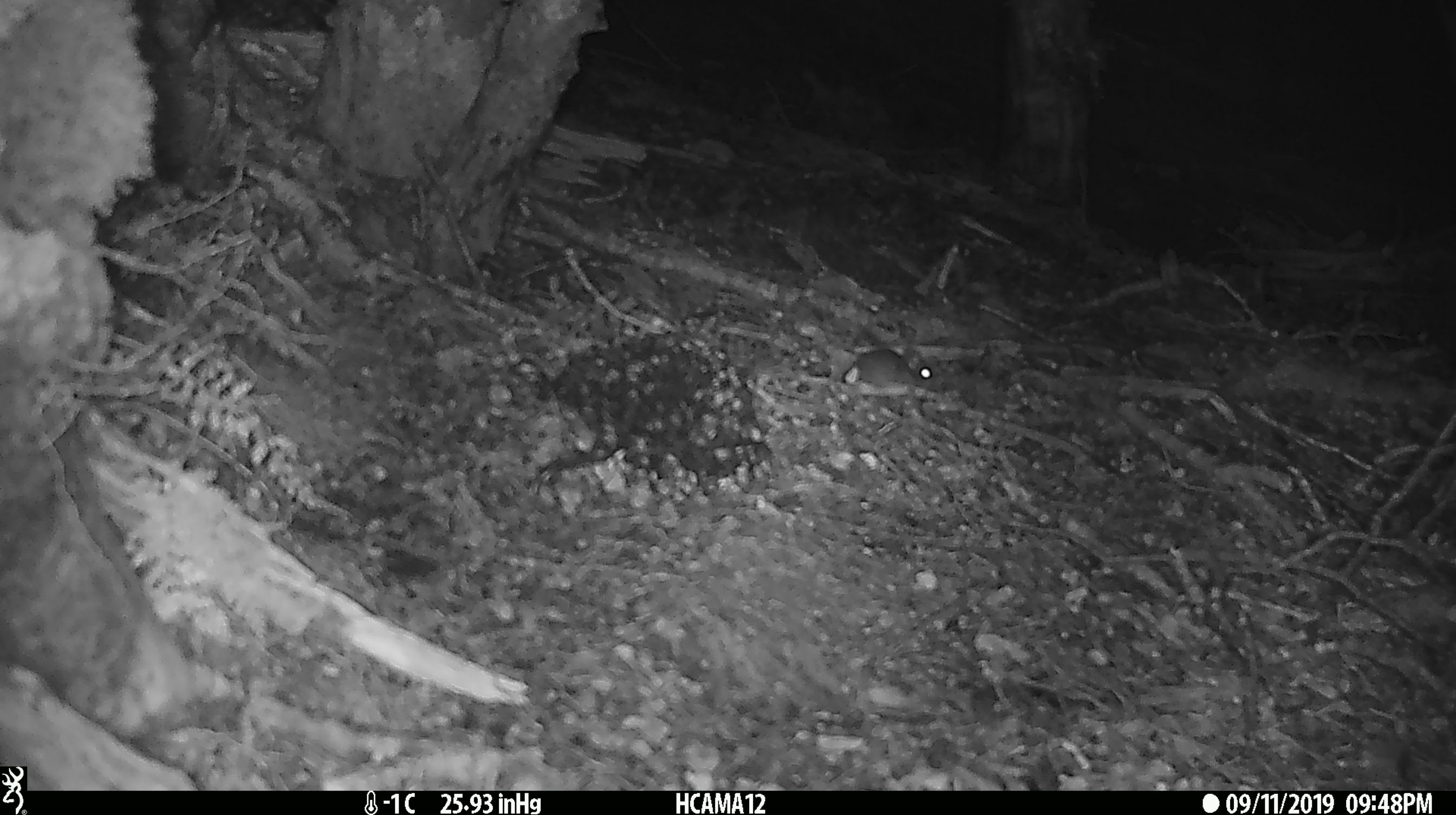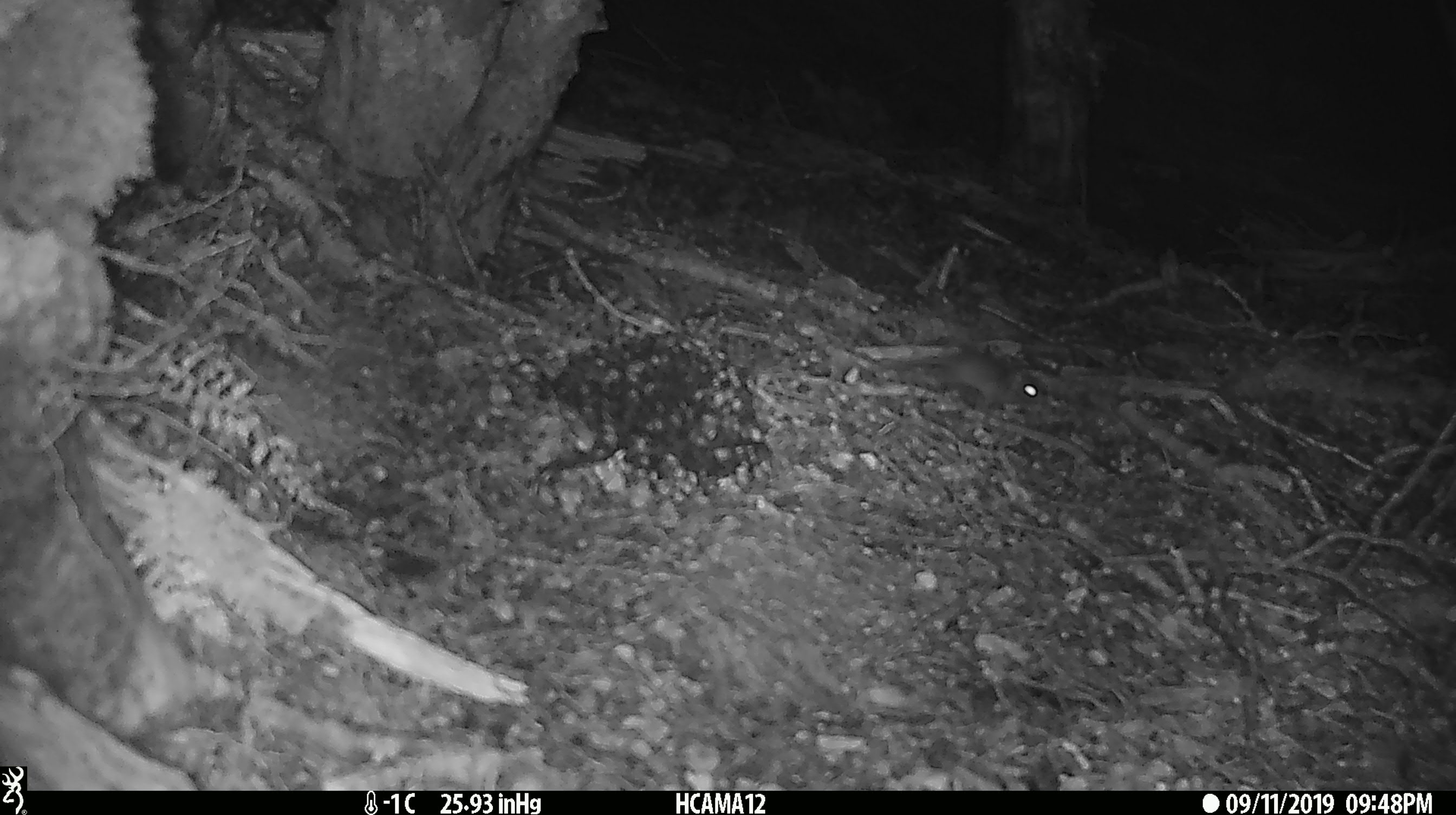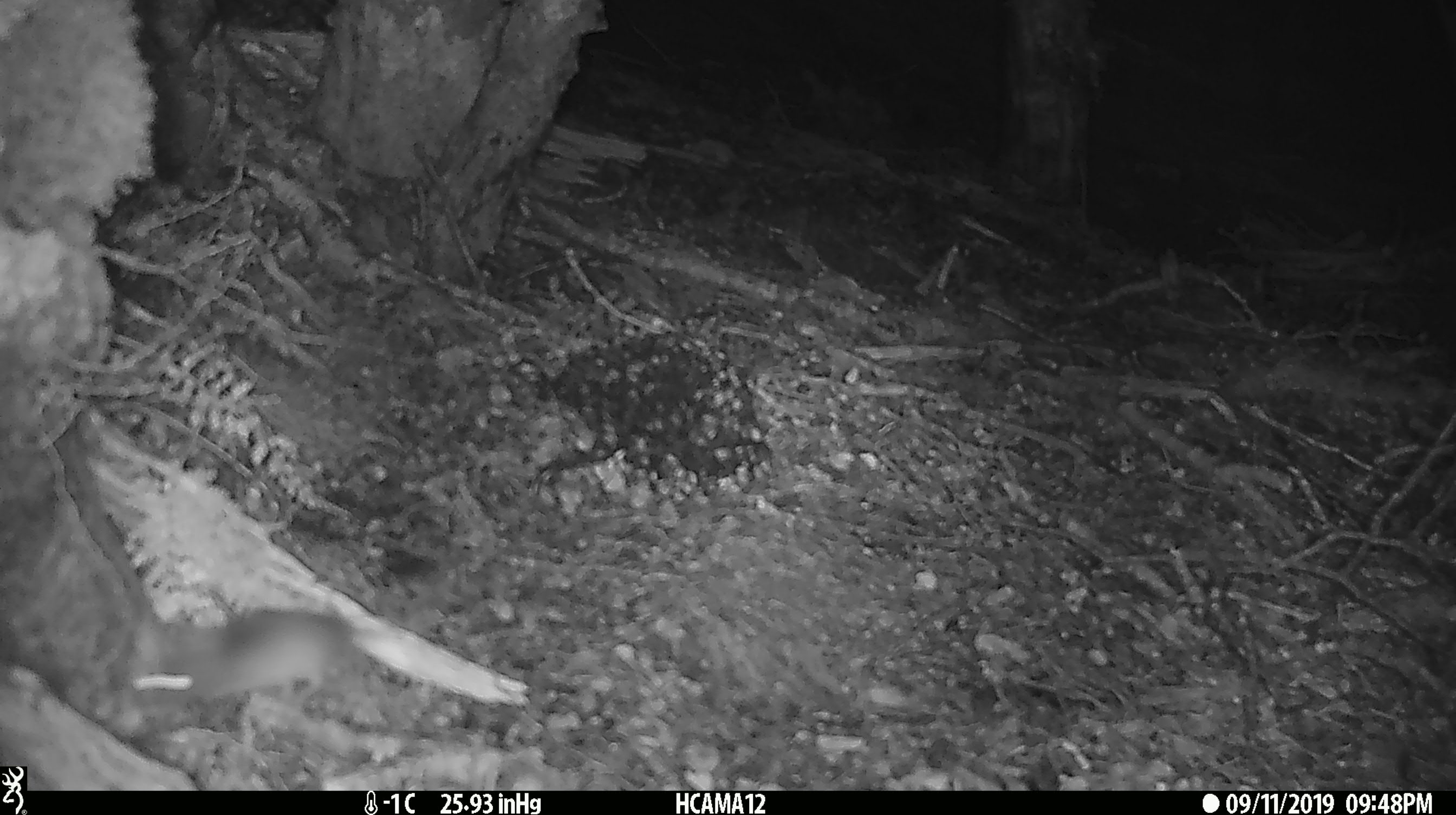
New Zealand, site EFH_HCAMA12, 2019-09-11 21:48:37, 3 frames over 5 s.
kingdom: Animalia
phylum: Chordata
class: Mammalia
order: Rodentia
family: Muridae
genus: Mus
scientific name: Mus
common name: mouse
Mouse (Mus).